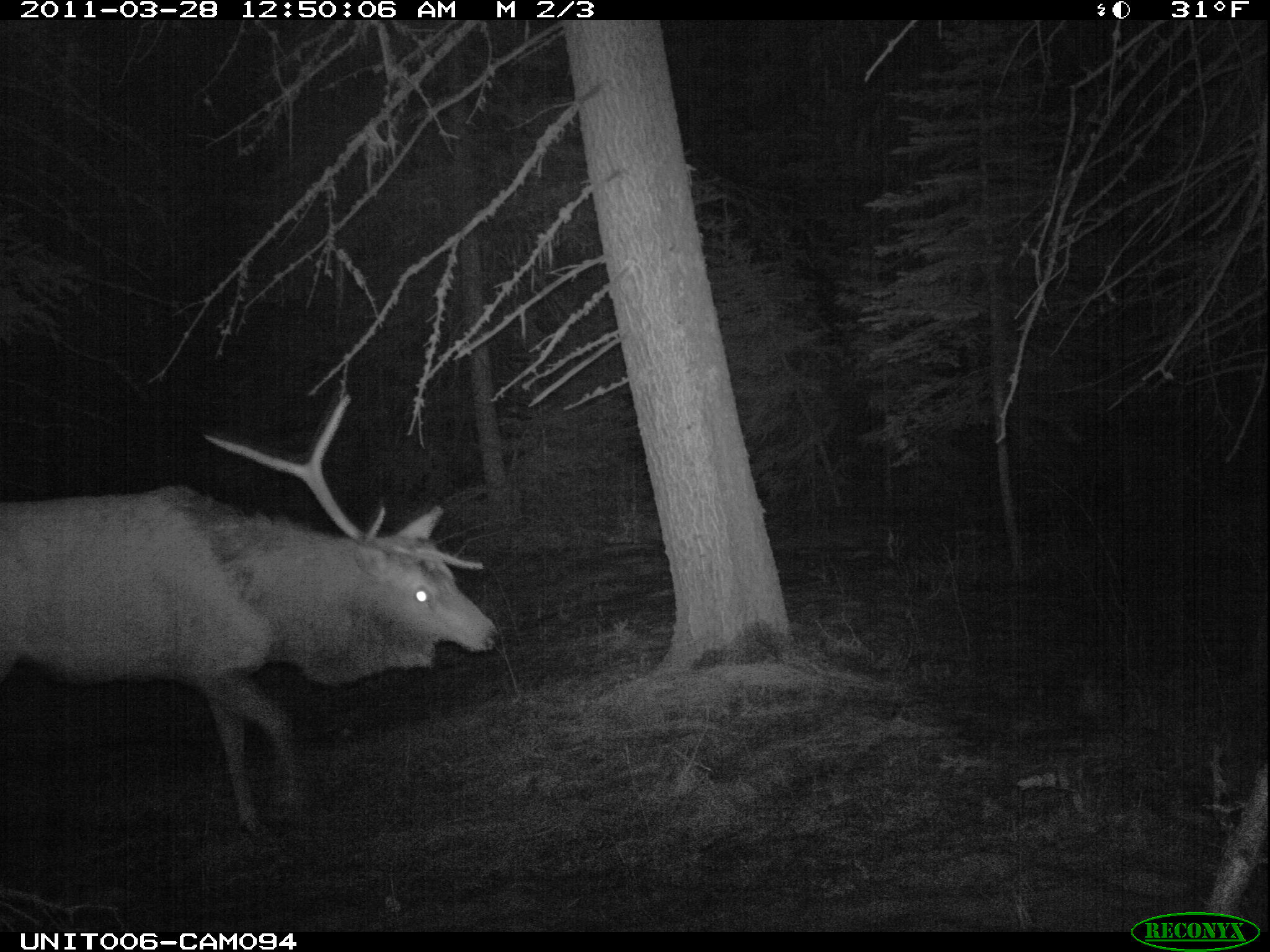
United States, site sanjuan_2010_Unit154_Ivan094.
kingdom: Animalia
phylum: Chordata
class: Mammalia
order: Artiodactyla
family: Cervidae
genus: Cervus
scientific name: Cervus elaphus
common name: red deer